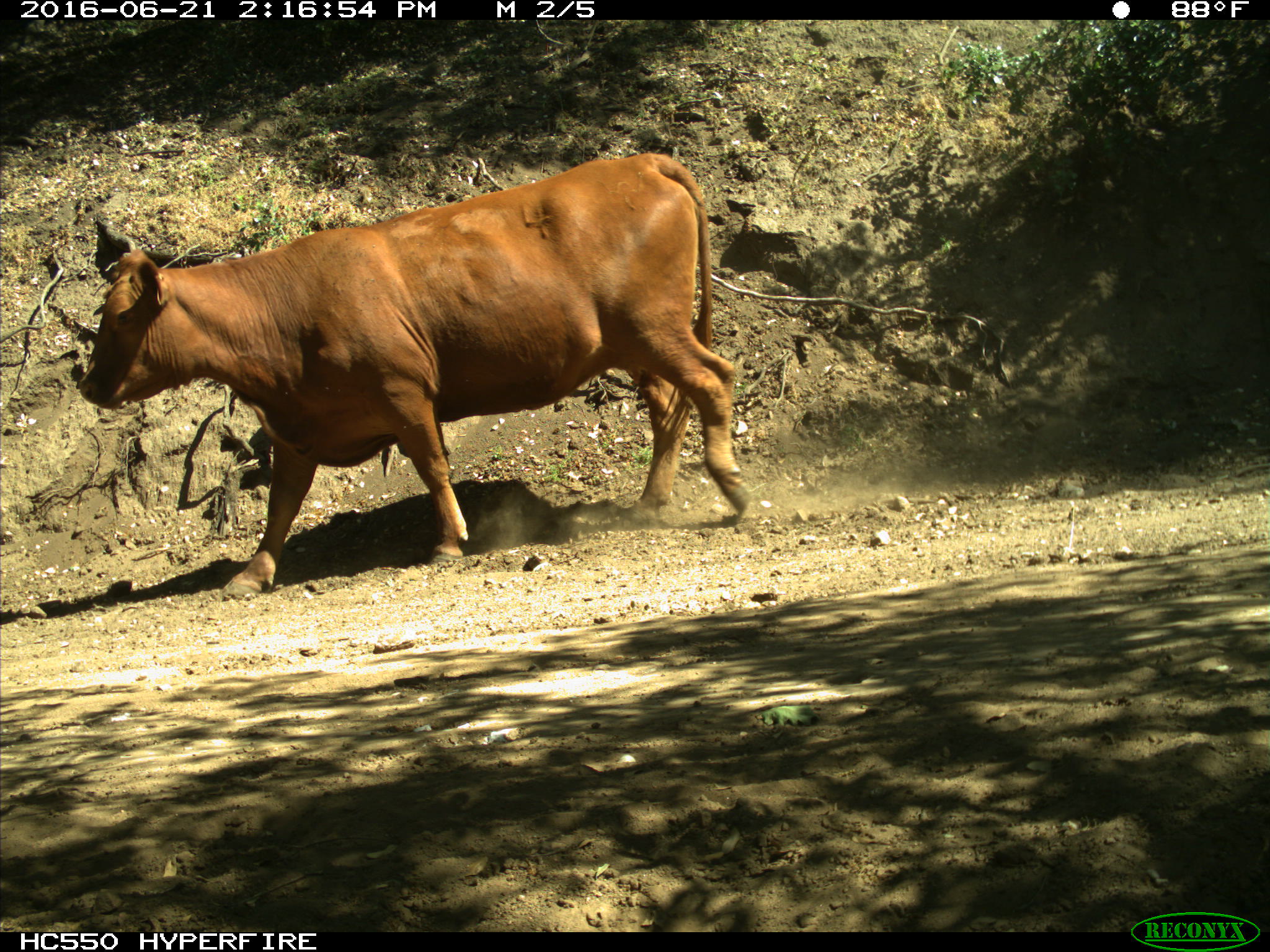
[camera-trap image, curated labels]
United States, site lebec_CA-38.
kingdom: Animalia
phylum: Chordata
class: Mammalia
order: Artiodactyla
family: Bovidae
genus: Bos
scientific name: Bos taurus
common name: domestic cow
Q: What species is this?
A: Bos taurus (domestic cow).